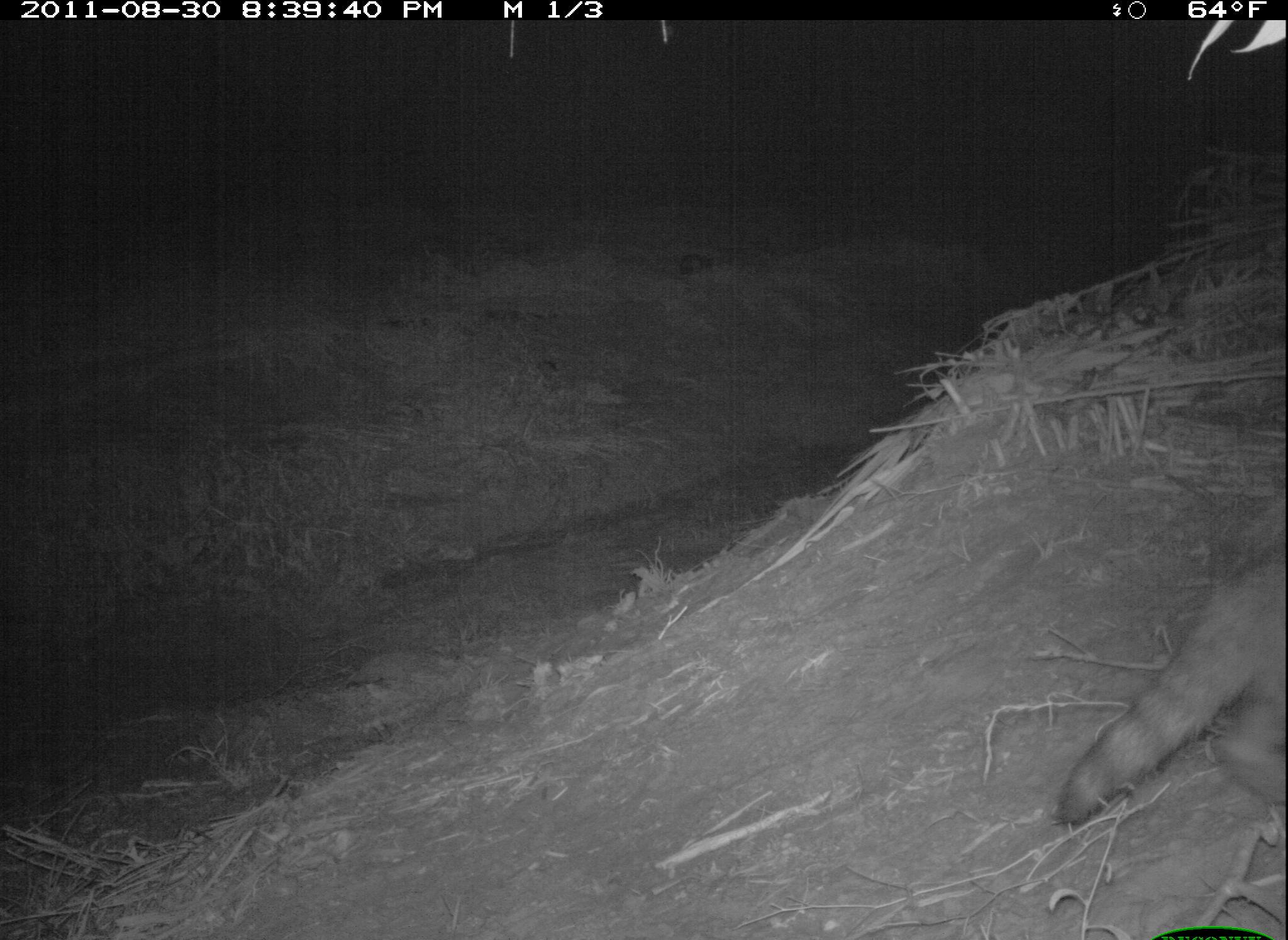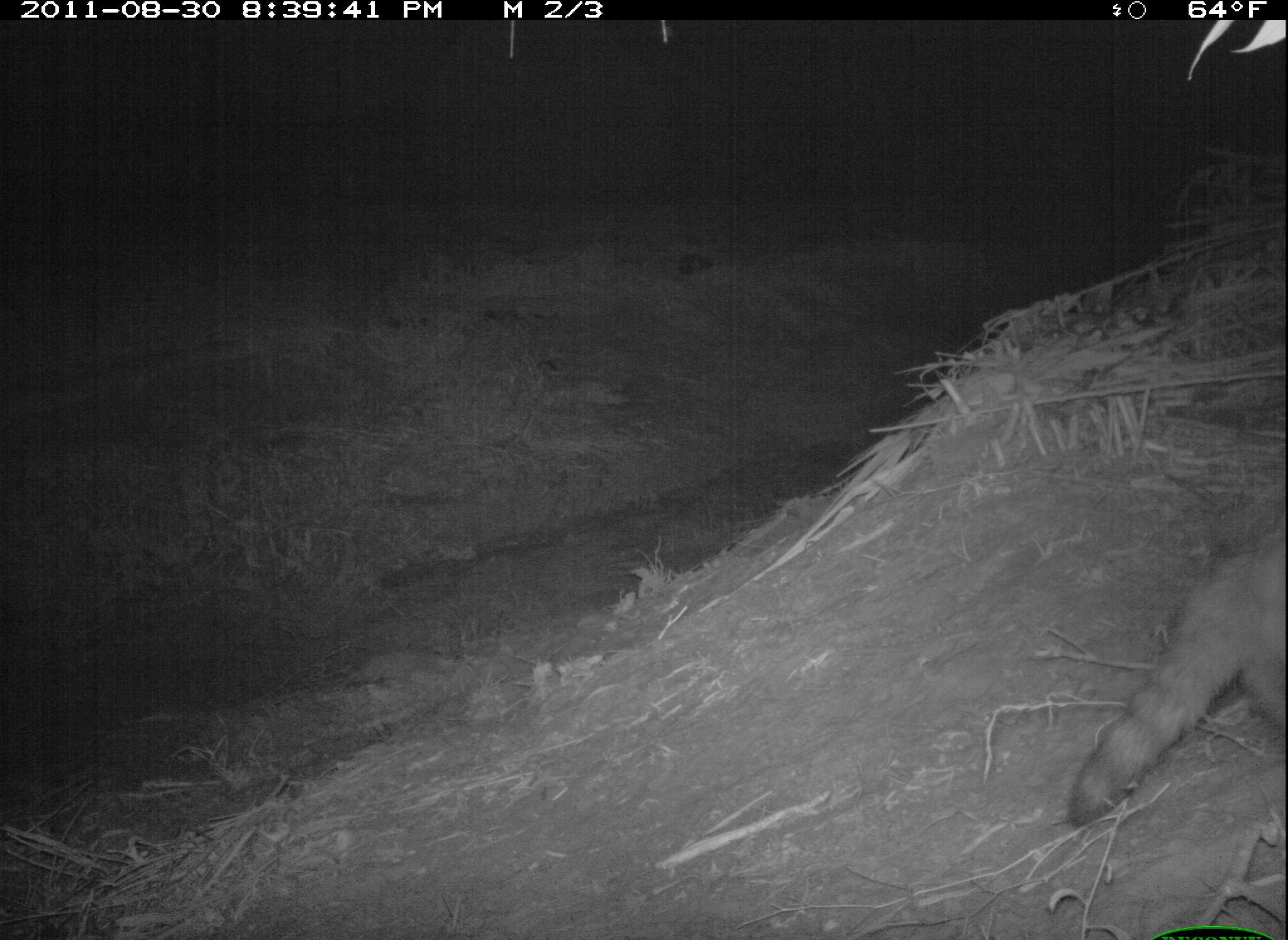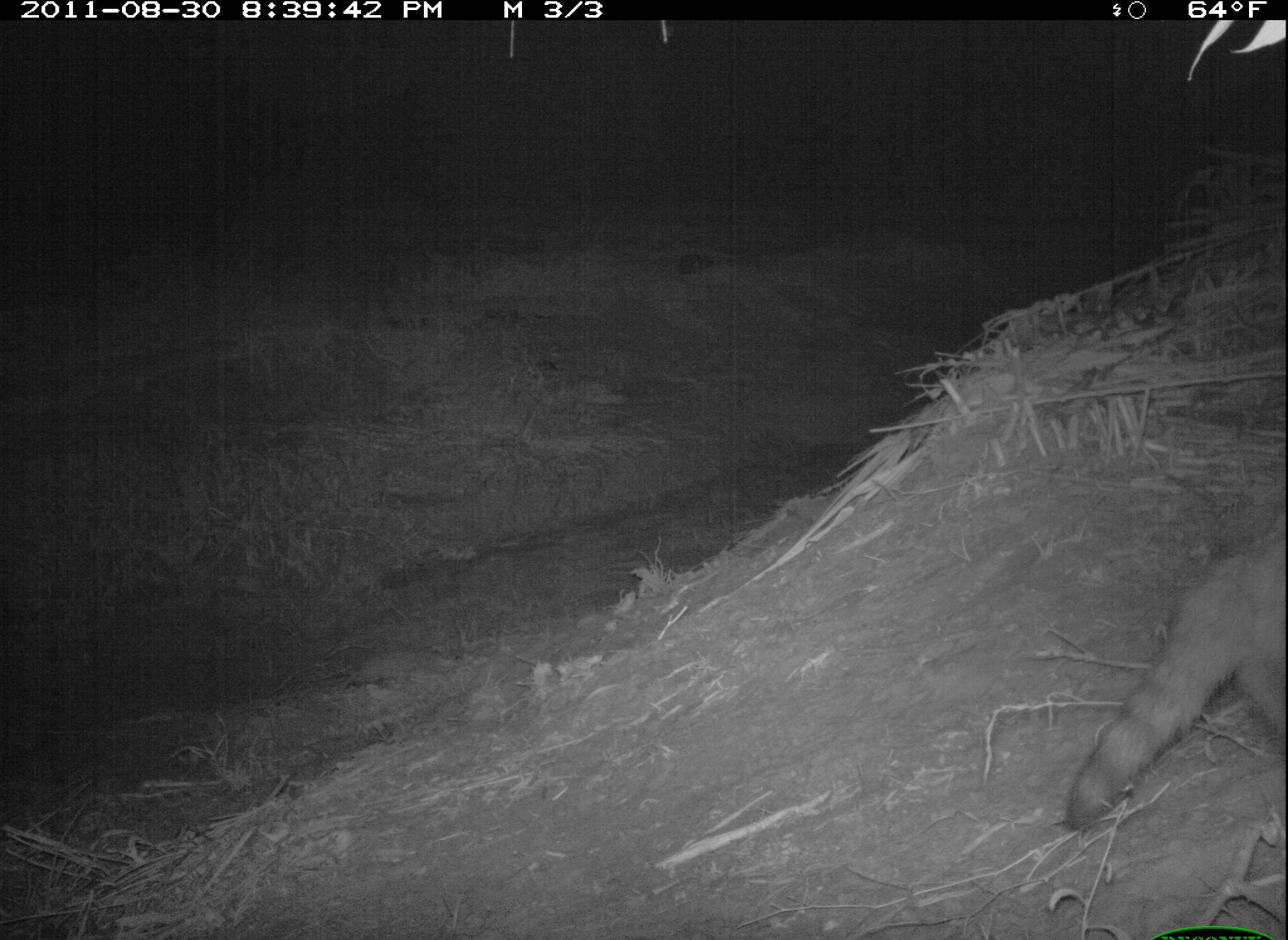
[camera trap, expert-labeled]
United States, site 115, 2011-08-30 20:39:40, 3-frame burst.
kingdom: Animalia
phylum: Chordata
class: Mammalia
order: Carnivora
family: Procyonidae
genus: Procyon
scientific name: Procyon lotor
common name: raccoon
Raccoon (Procyon lotor).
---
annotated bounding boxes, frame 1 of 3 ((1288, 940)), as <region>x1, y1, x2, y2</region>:
raccoon: <region>1053, 546, 1286, 838</region>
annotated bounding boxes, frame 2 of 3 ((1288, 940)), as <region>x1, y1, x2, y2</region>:
raccoon: <region>1063, 511, 1288, 846</region>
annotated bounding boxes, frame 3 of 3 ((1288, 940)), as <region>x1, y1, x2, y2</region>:
raccoon: <region>1055, 520, 1283, 836</region>